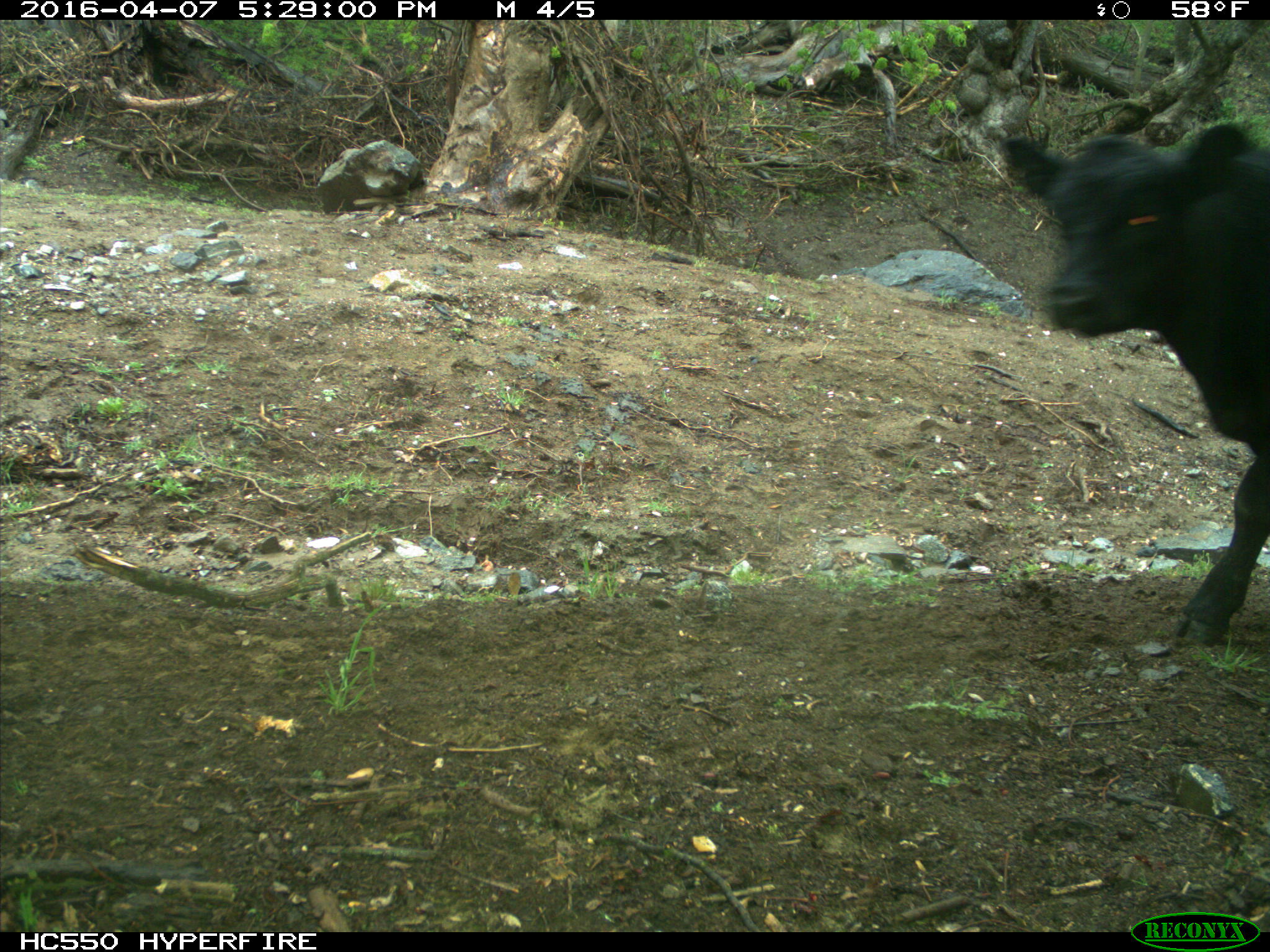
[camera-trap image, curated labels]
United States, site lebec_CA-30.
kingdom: Animalia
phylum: Chordata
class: Mammalia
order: Artiodactyla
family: Bovidae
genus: Bos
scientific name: Bos taurus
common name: domestic cow